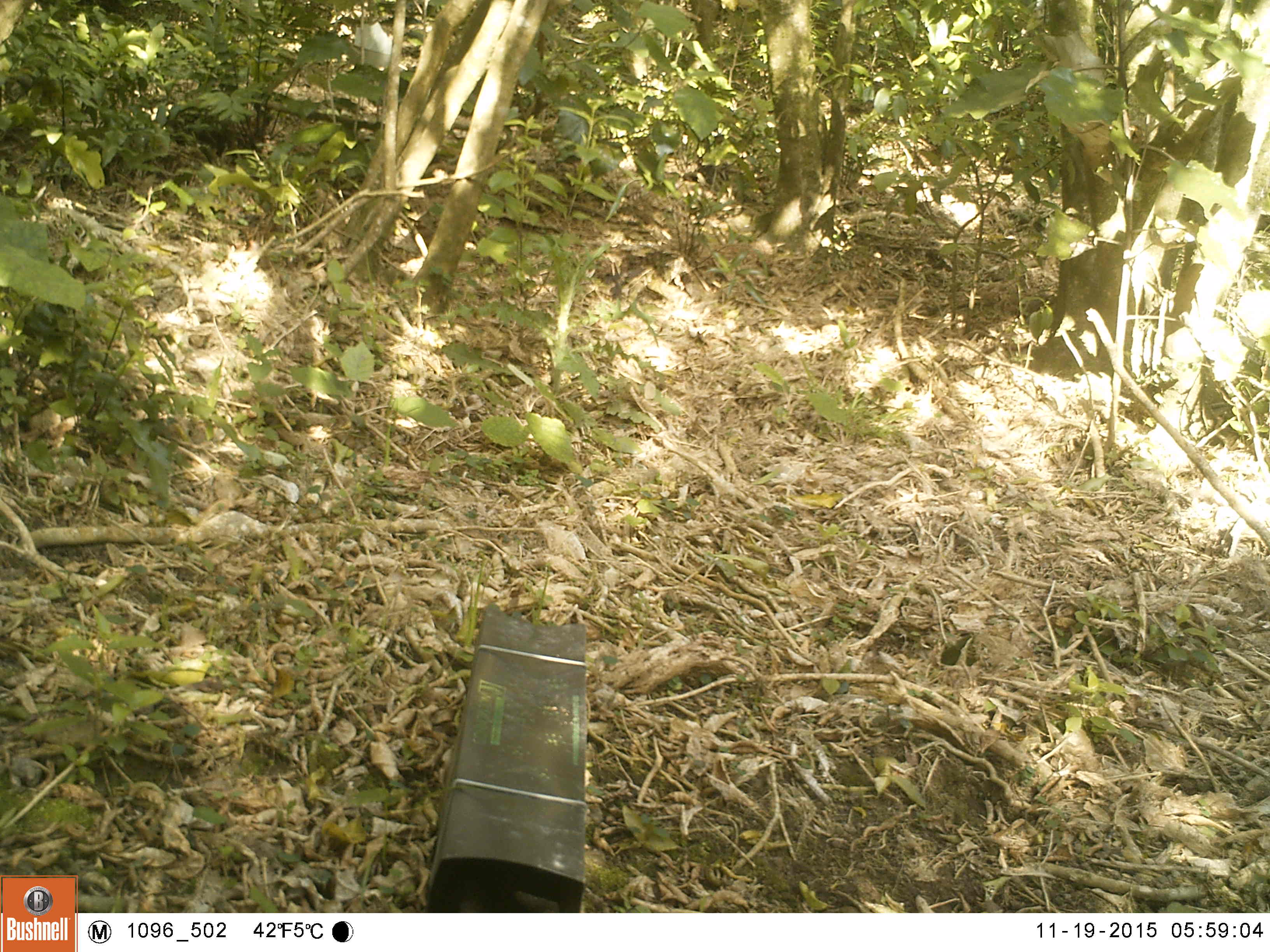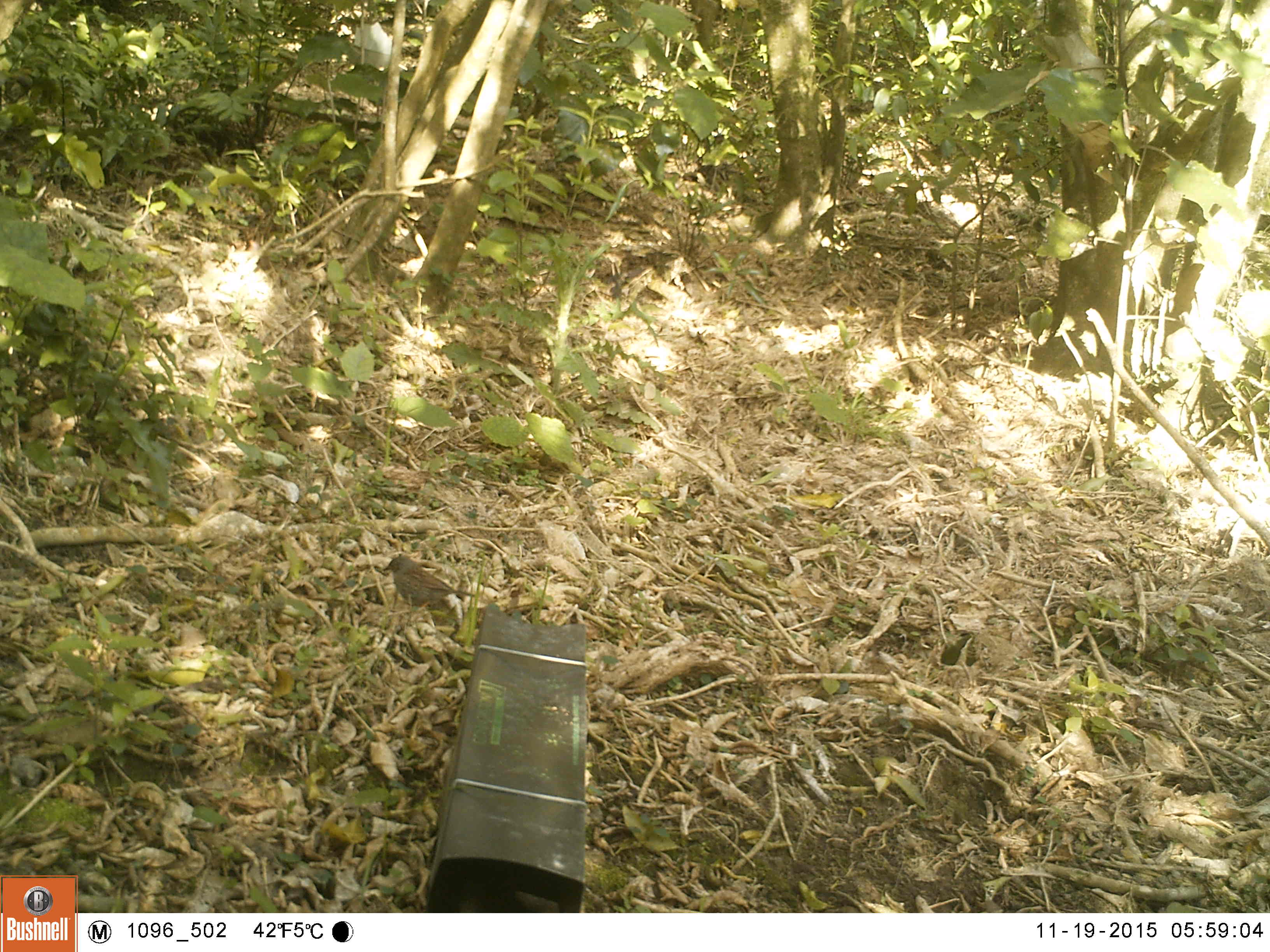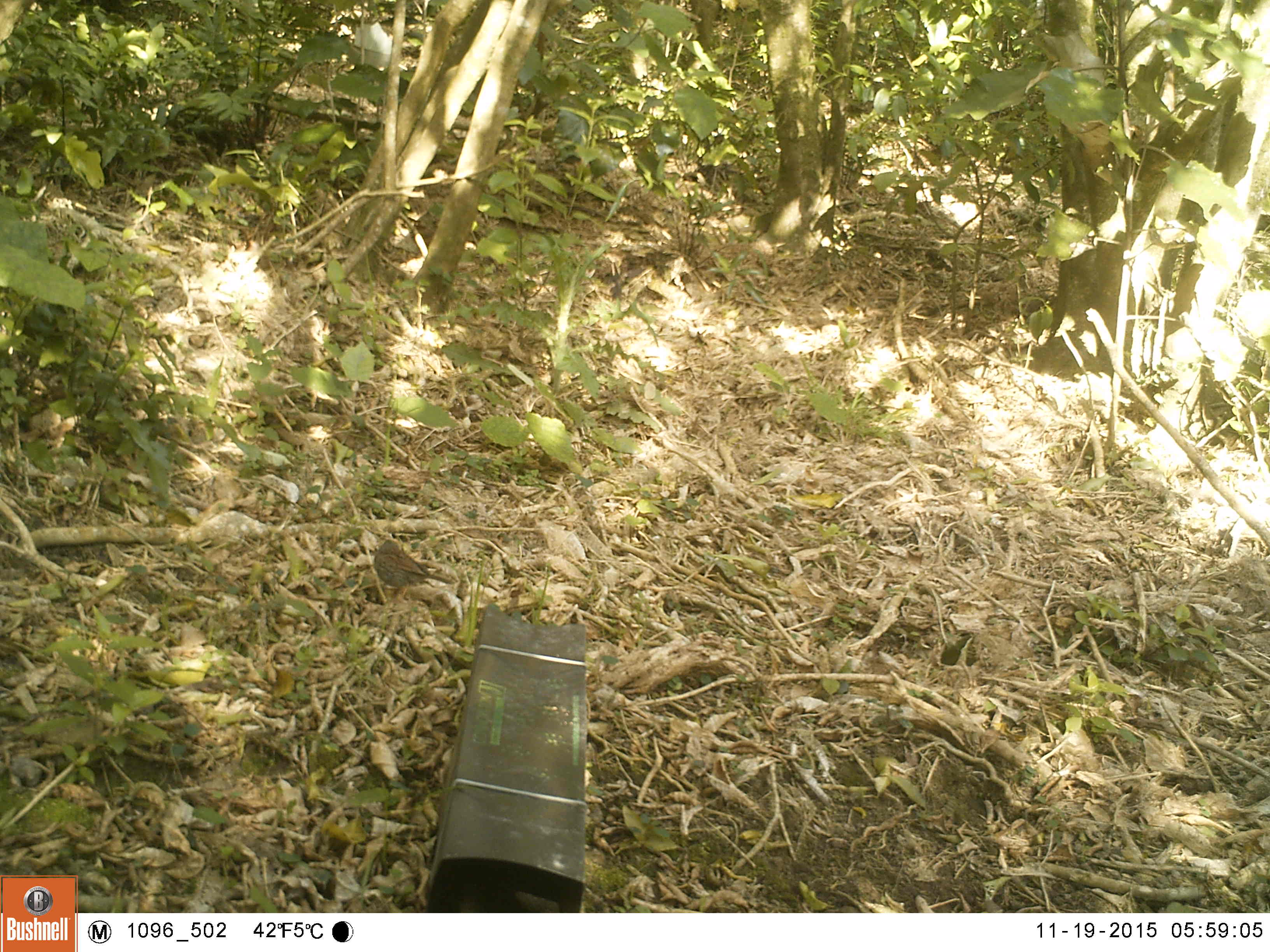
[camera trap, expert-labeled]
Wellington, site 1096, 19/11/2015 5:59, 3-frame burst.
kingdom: Animalia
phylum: Chordata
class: Aves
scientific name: Aves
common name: bird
Bird (Aves).